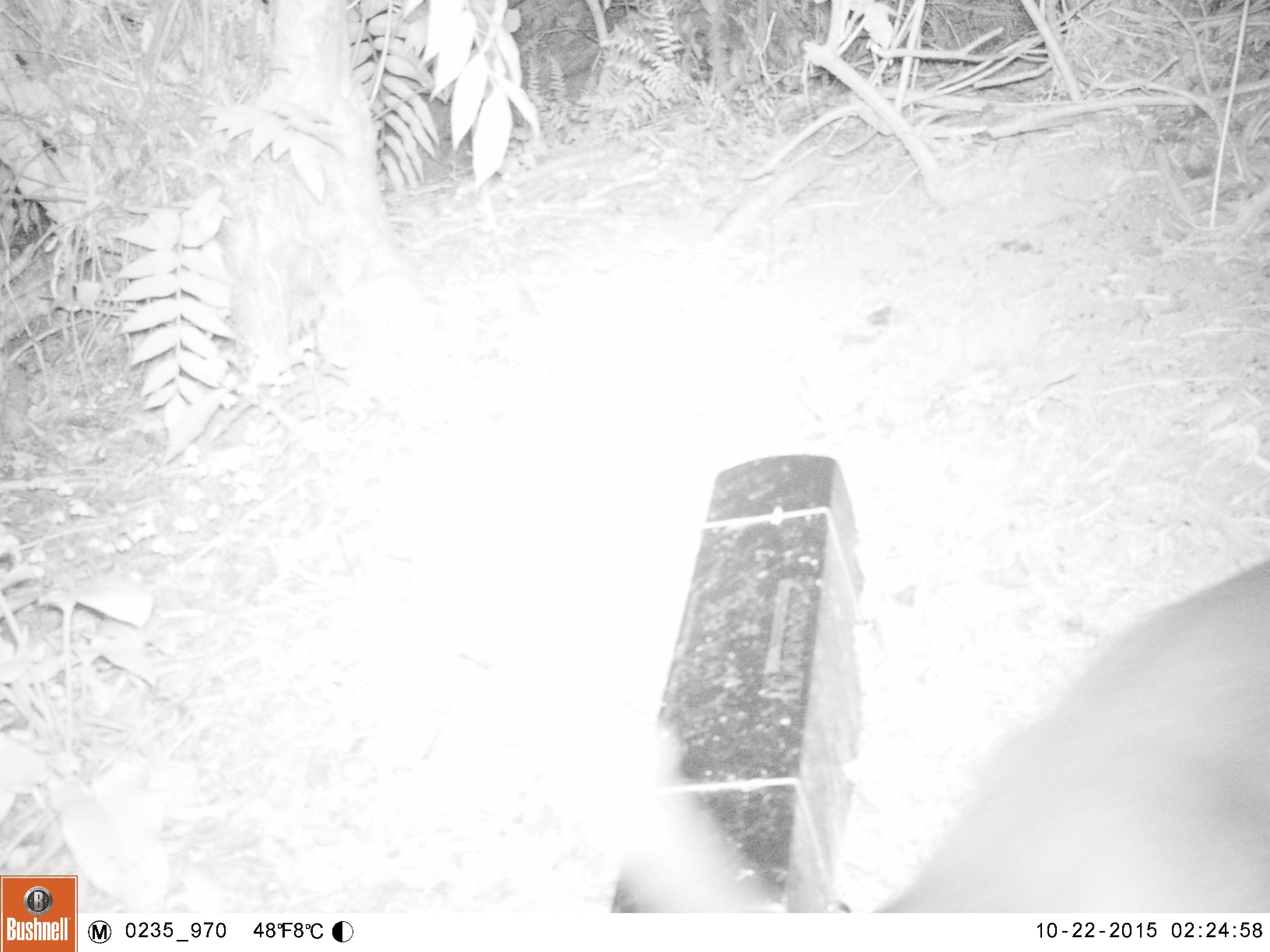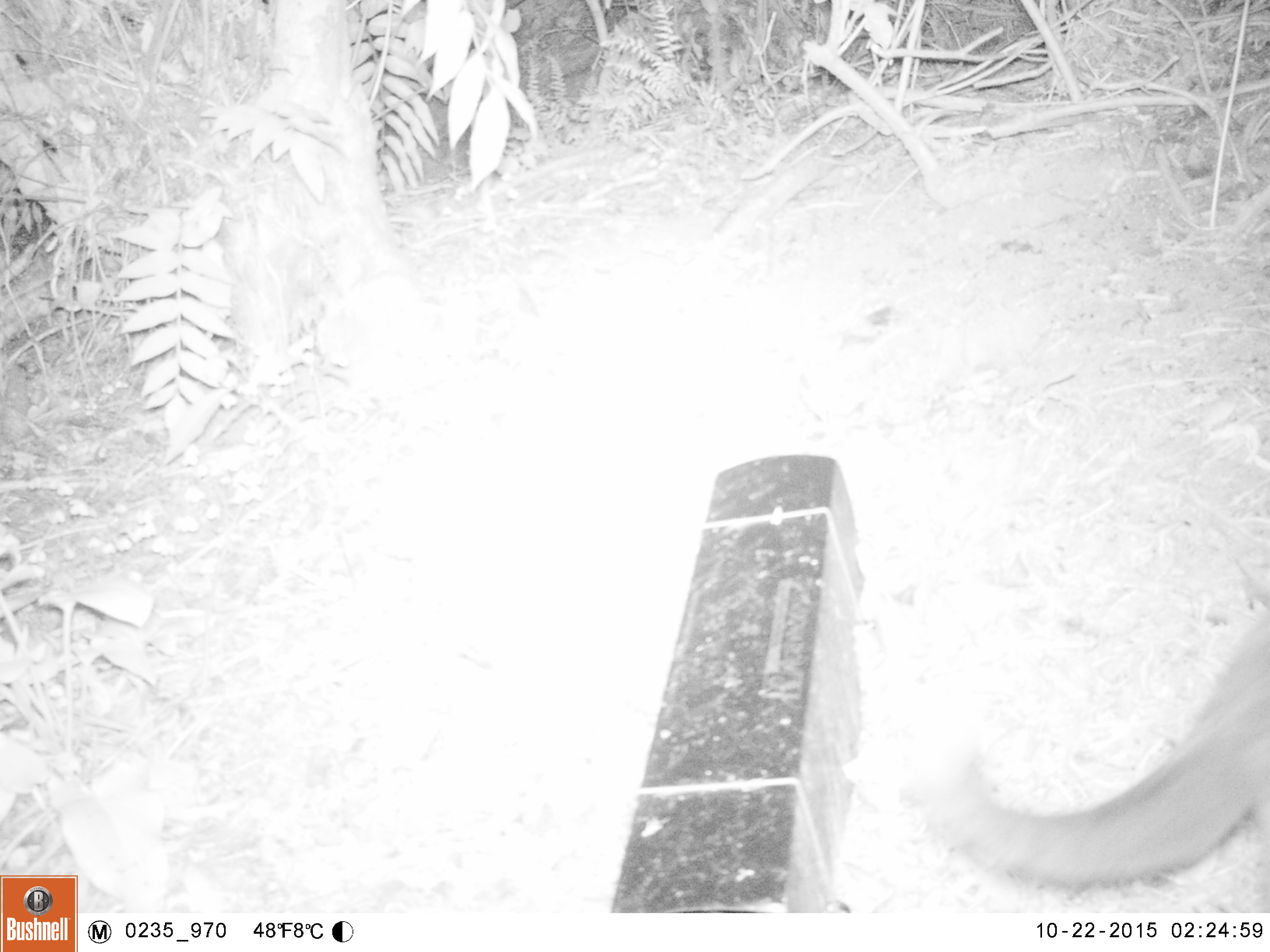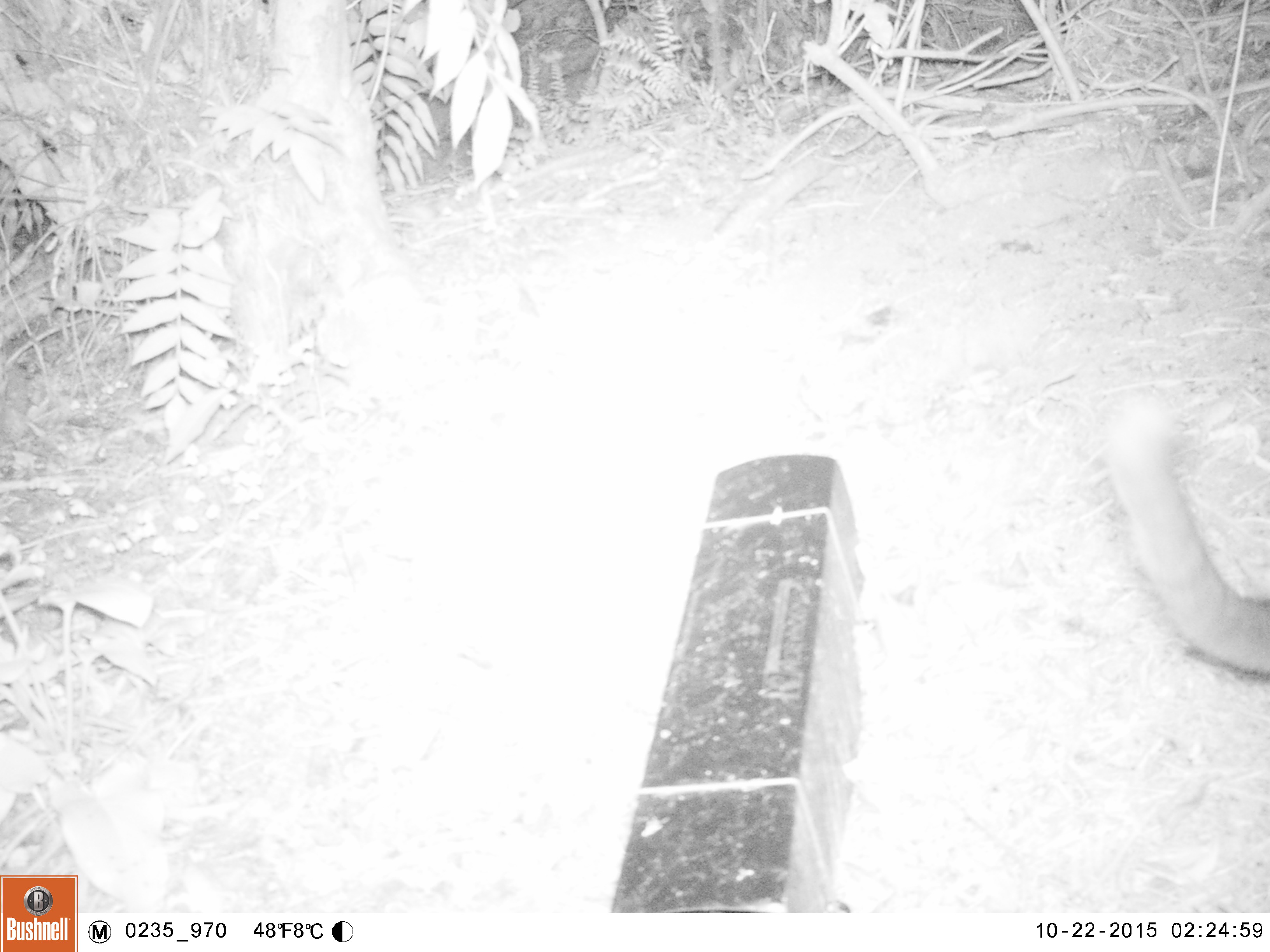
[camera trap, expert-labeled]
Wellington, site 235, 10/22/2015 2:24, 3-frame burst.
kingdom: Animalia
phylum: Chordata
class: Mammalia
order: Carnivora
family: Felidae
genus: Felis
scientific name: Felis catus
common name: cat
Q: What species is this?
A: Cat (Felis catus).